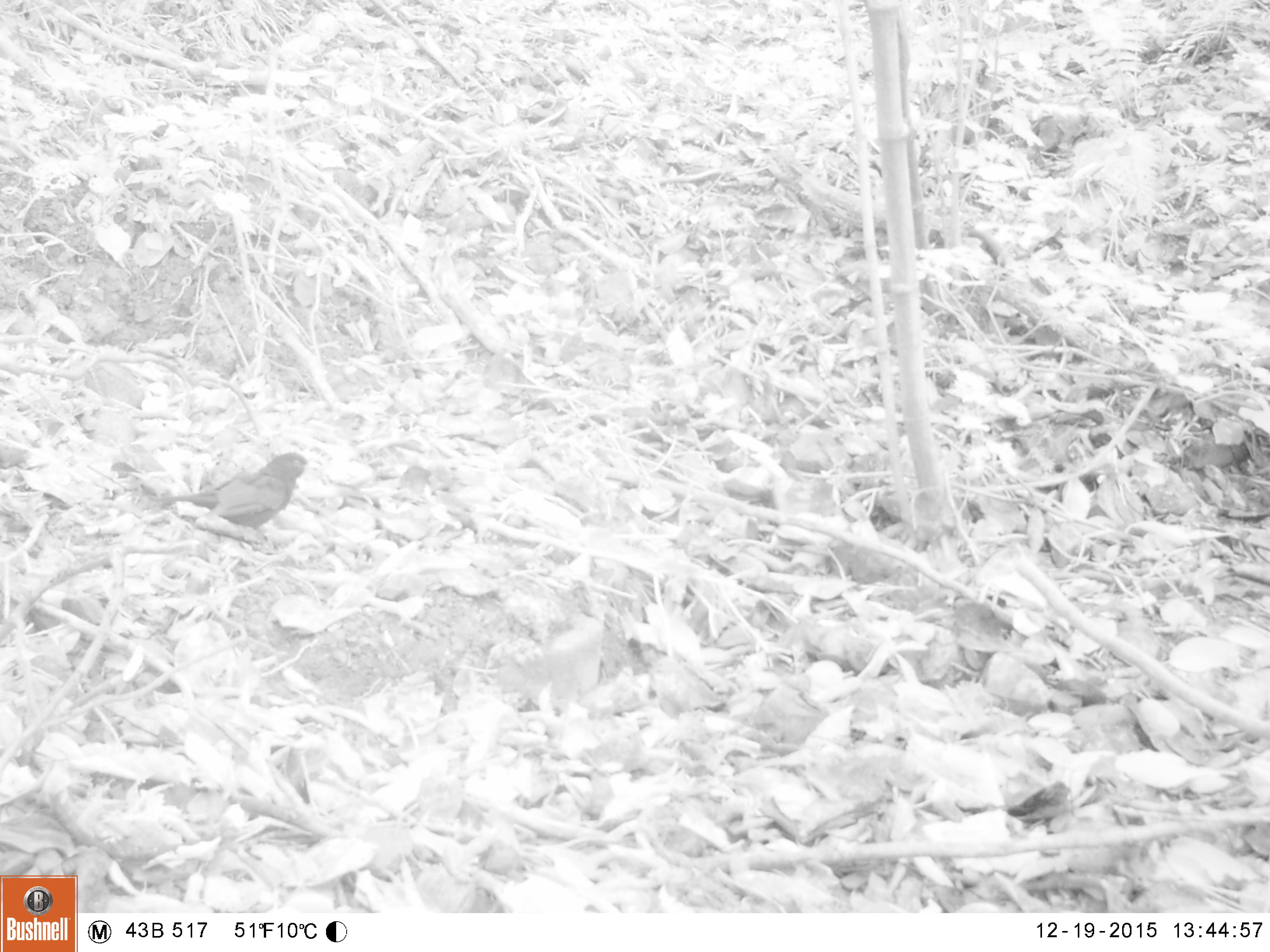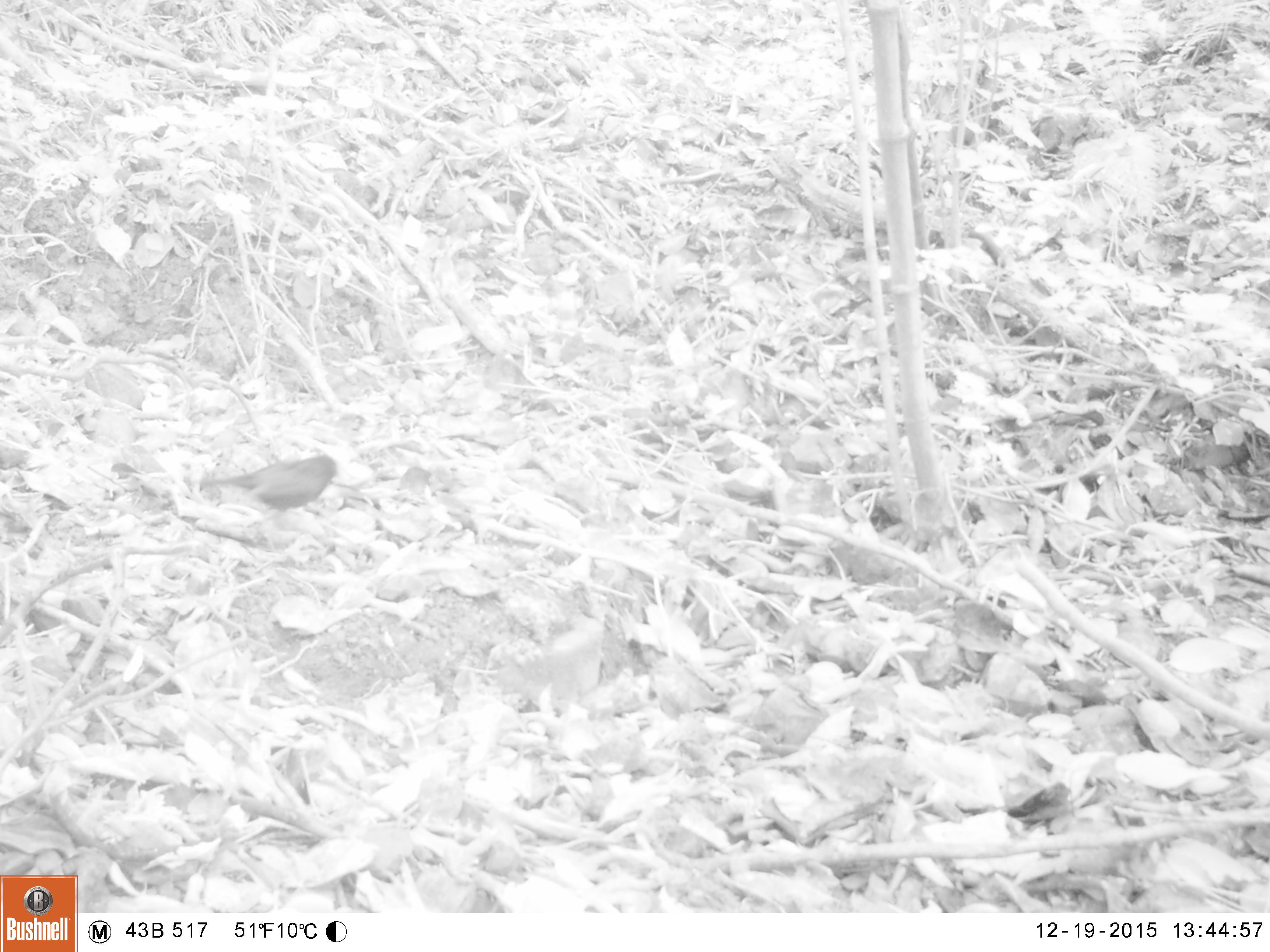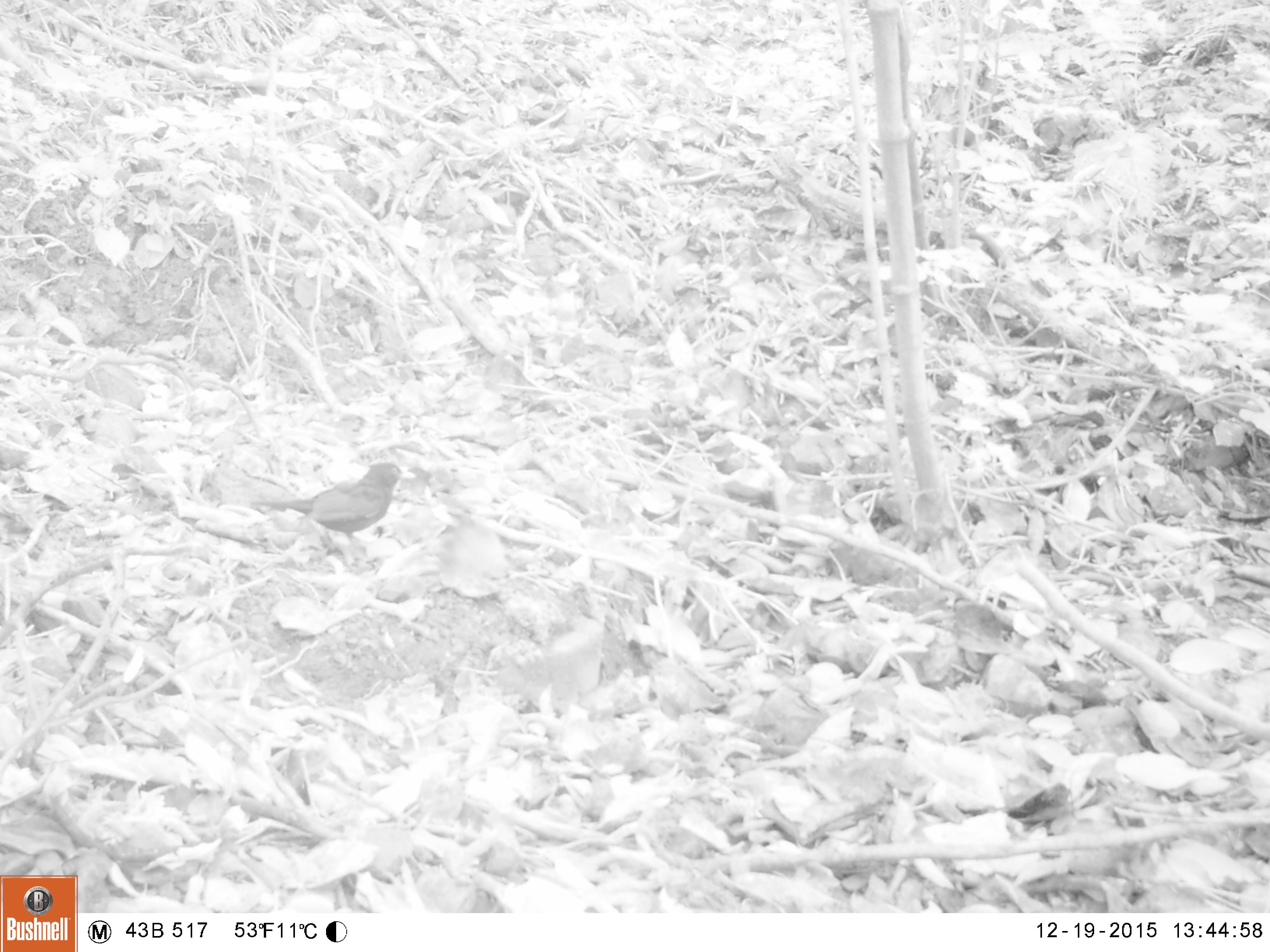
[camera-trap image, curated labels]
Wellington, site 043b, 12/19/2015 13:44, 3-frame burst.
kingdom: Animalia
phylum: Chordata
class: Aves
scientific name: Aves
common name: bird